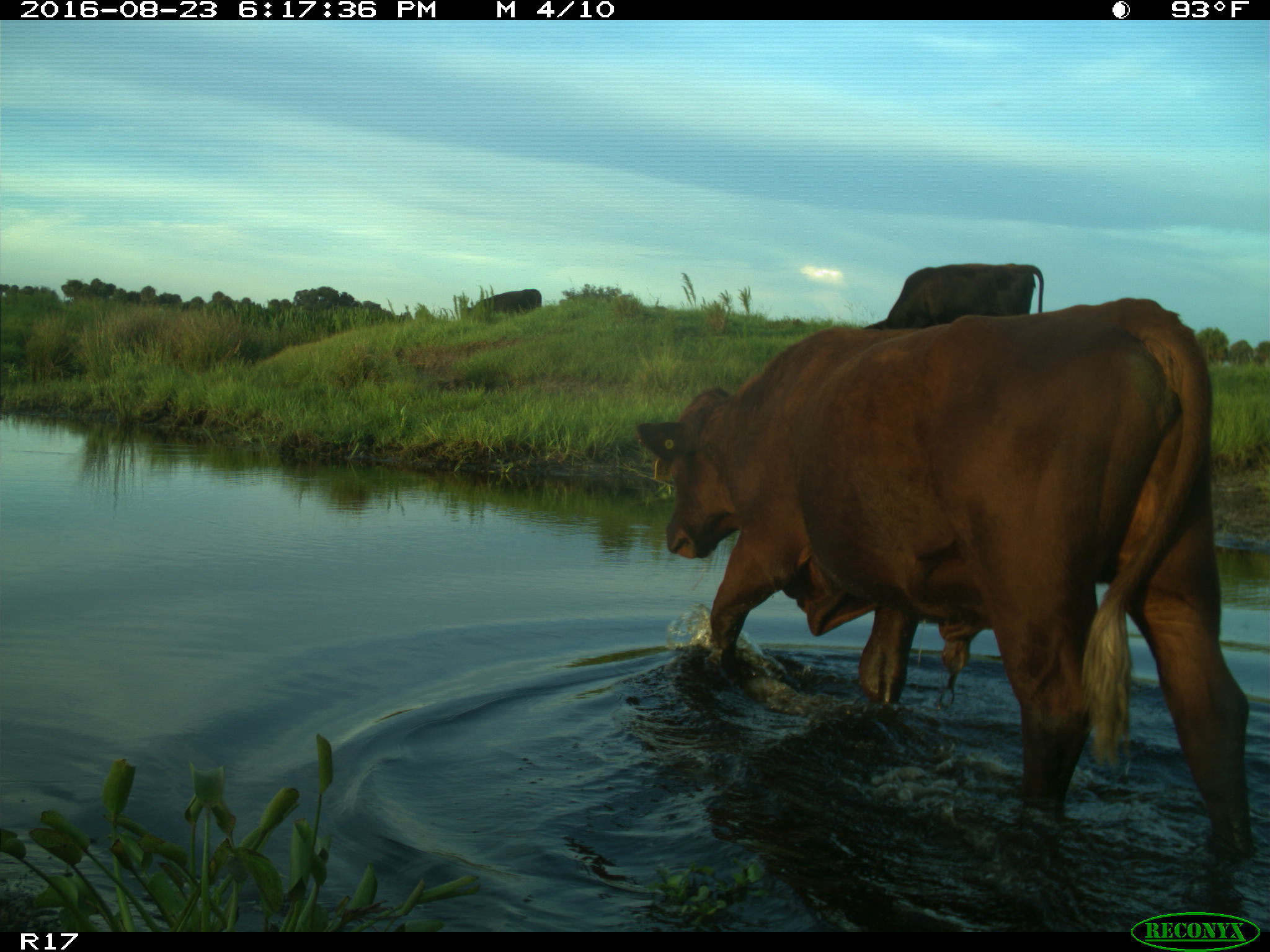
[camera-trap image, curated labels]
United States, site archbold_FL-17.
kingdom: Animalia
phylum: Chordata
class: Mammalia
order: Artiodactyla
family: Bovidae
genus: Bos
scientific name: Bos taurus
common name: domestic cow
Bos taurus (domestic cow).